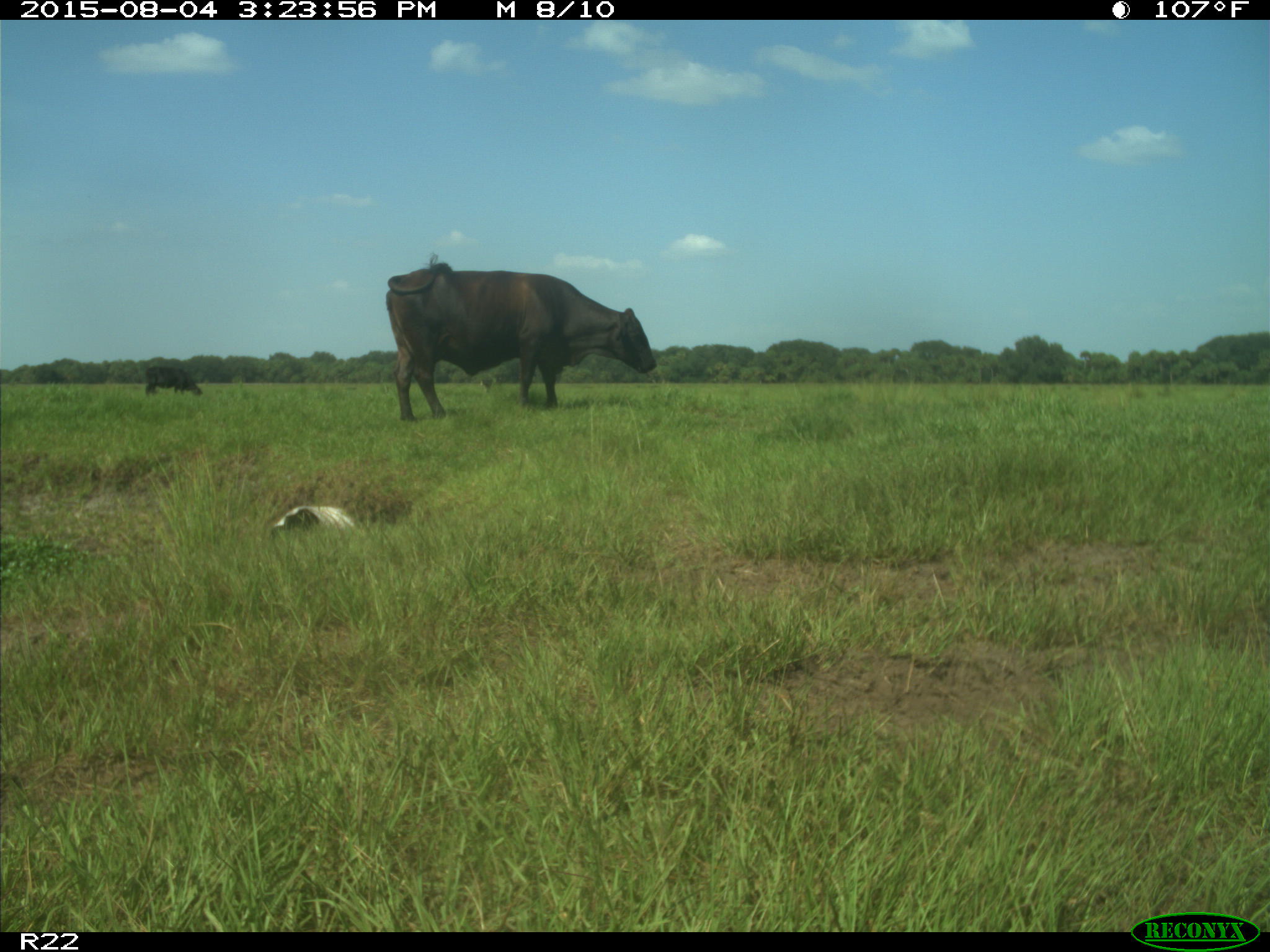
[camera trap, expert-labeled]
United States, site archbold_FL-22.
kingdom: Animalia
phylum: Chordata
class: Mammalia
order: Artiodactyla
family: Bovidae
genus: Bos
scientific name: Bos taurus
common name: domestic cow